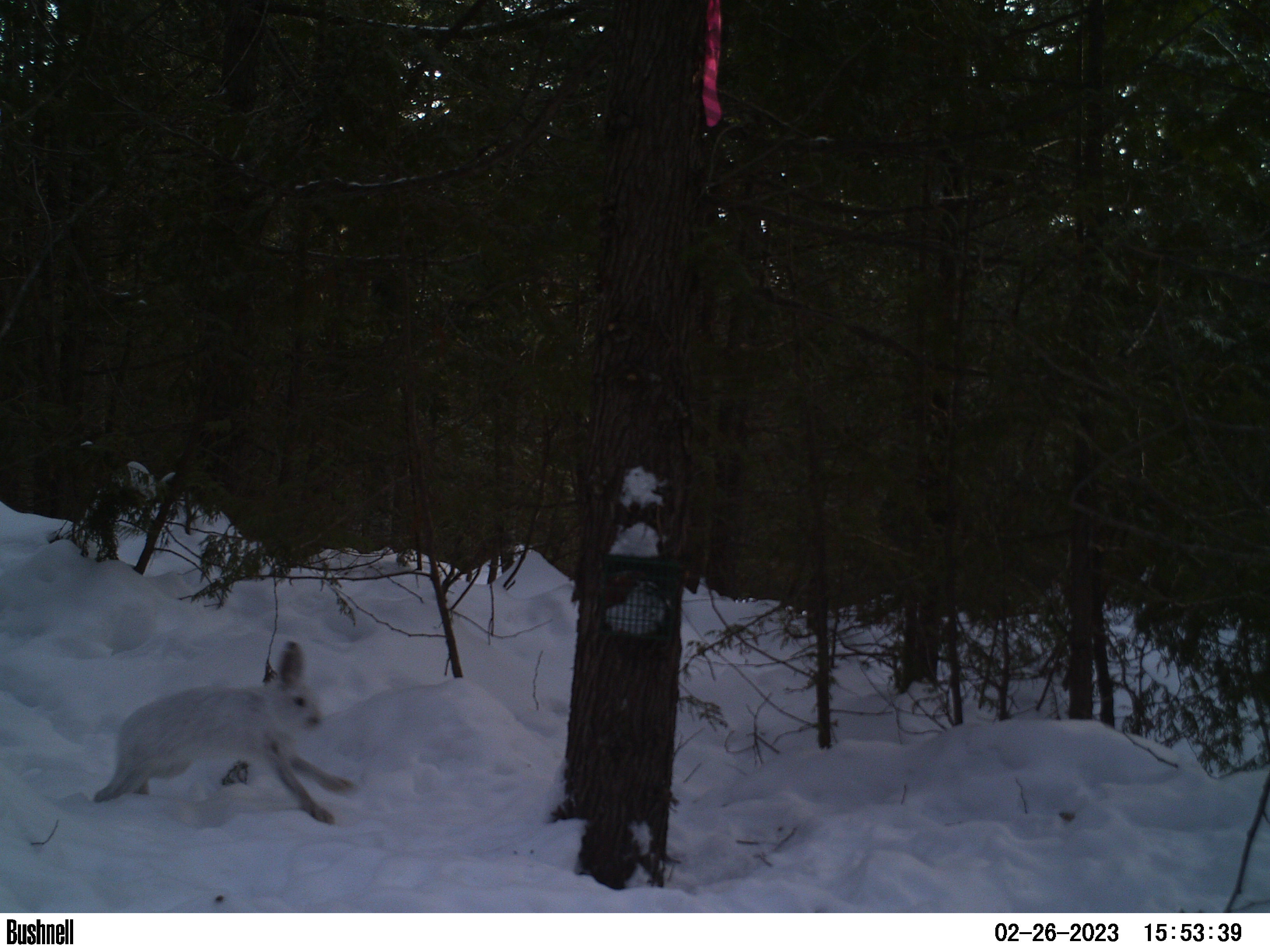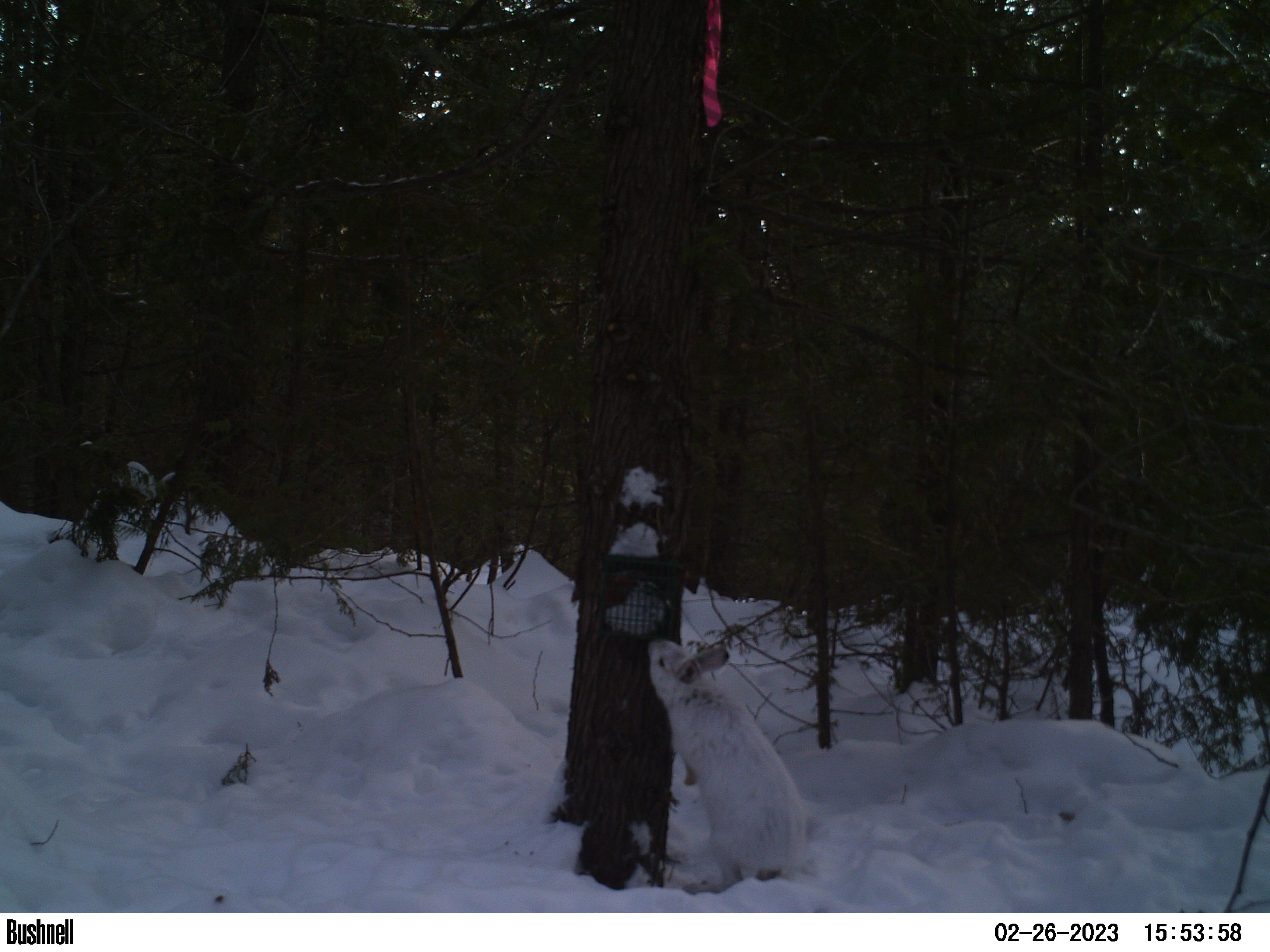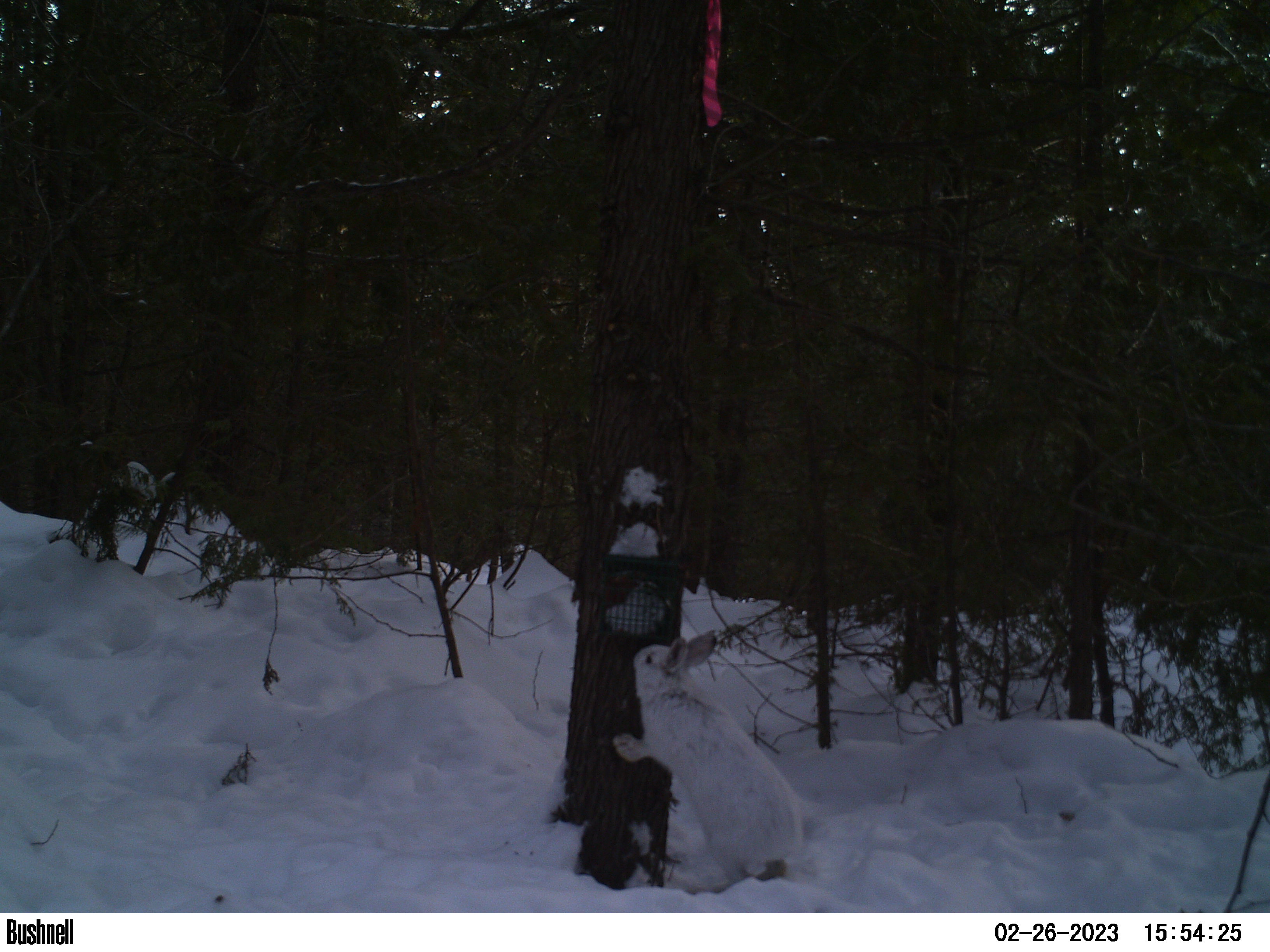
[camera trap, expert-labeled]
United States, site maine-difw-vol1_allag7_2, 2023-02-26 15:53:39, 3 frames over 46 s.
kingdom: Animalia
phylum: Chordata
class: Mammalia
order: Lagomorpha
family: Leporidae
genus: Lepus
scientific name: Lepus americanus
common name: snowshoe hare